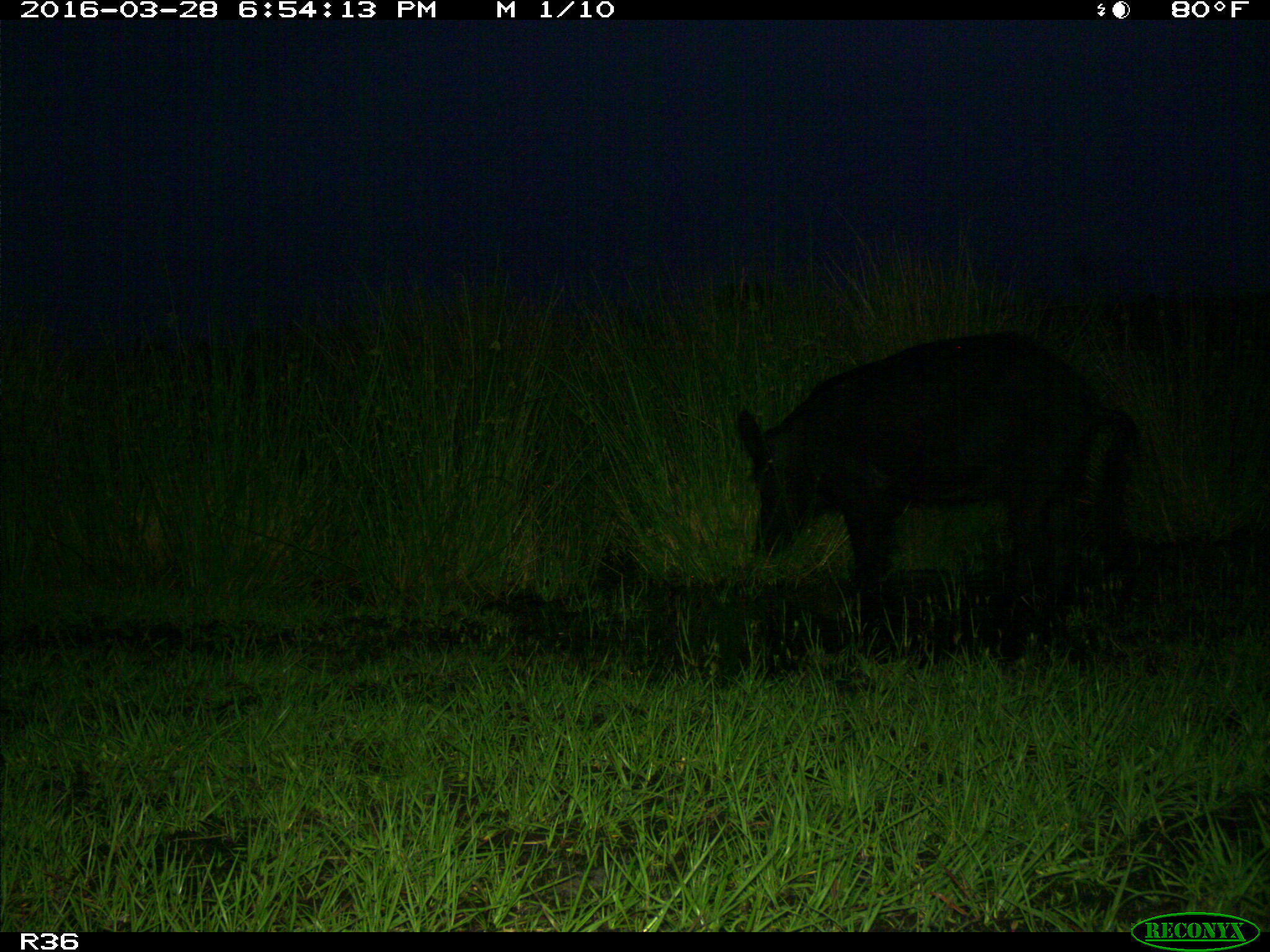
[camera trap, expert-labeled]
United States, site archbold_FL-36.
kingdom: Animalia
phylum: Chordata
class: Mammalia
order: Artiodactyla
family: Suidae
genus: Sus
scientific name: Sus scrofa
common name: wild boar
Sus scrofa (wild boar).